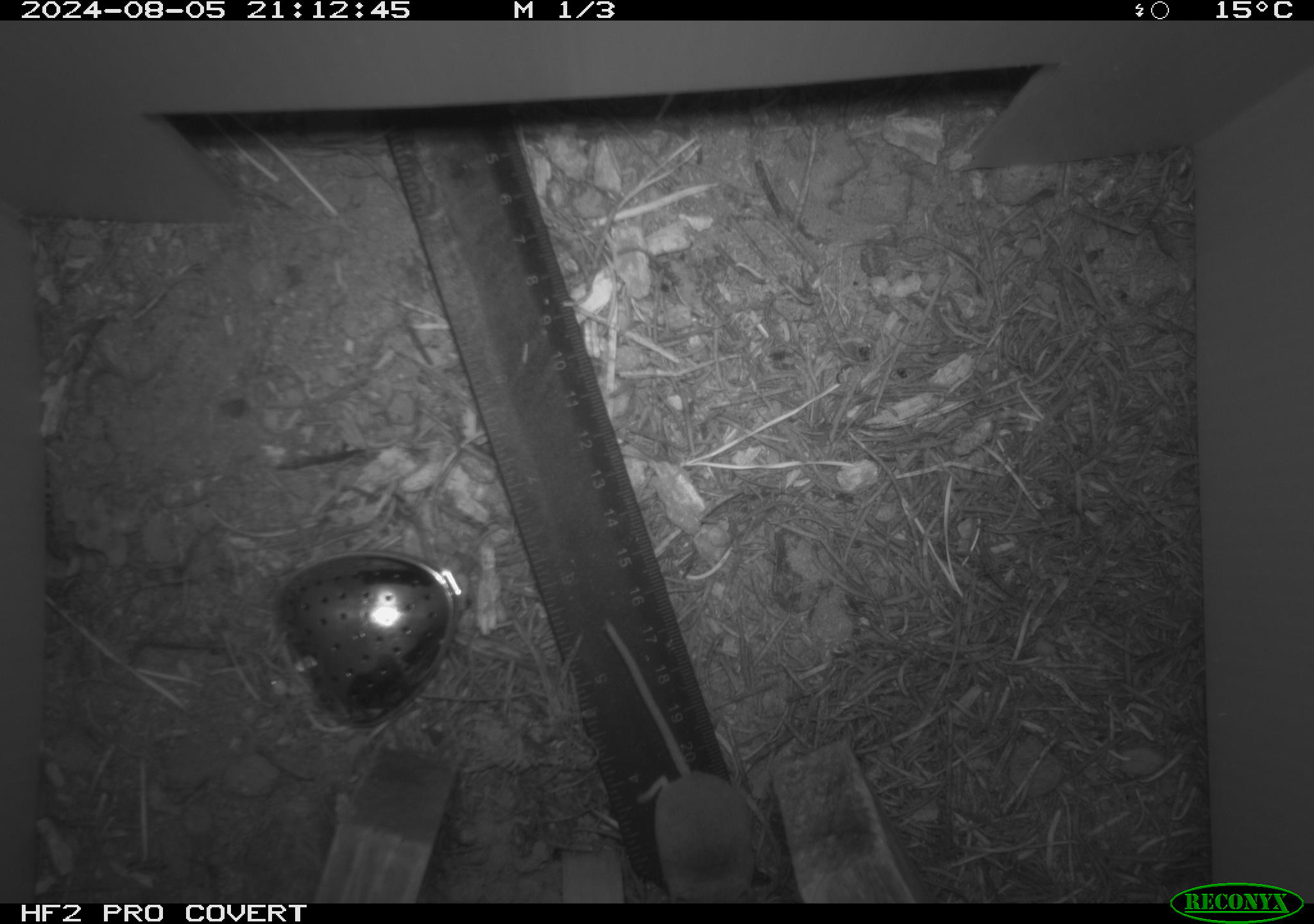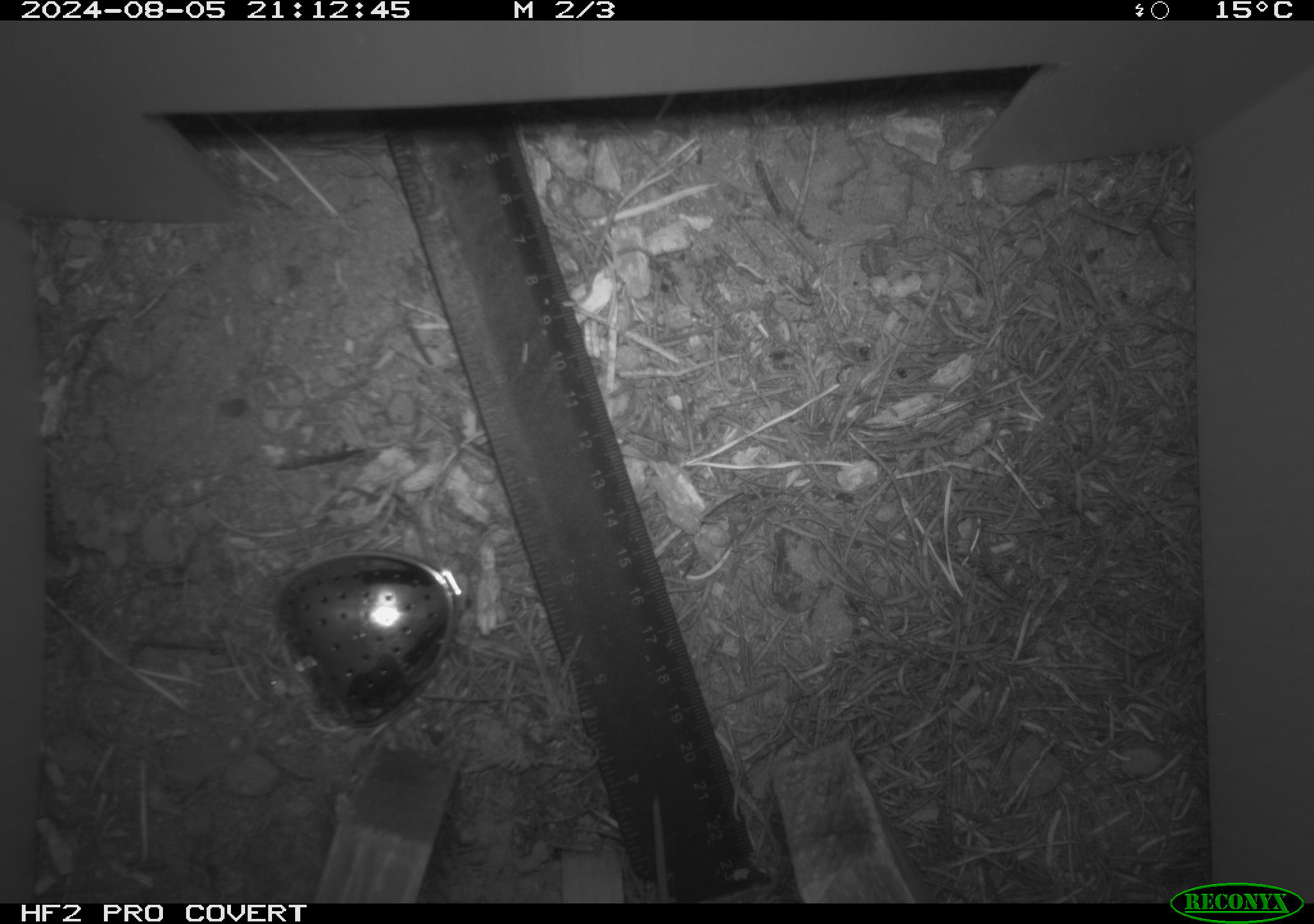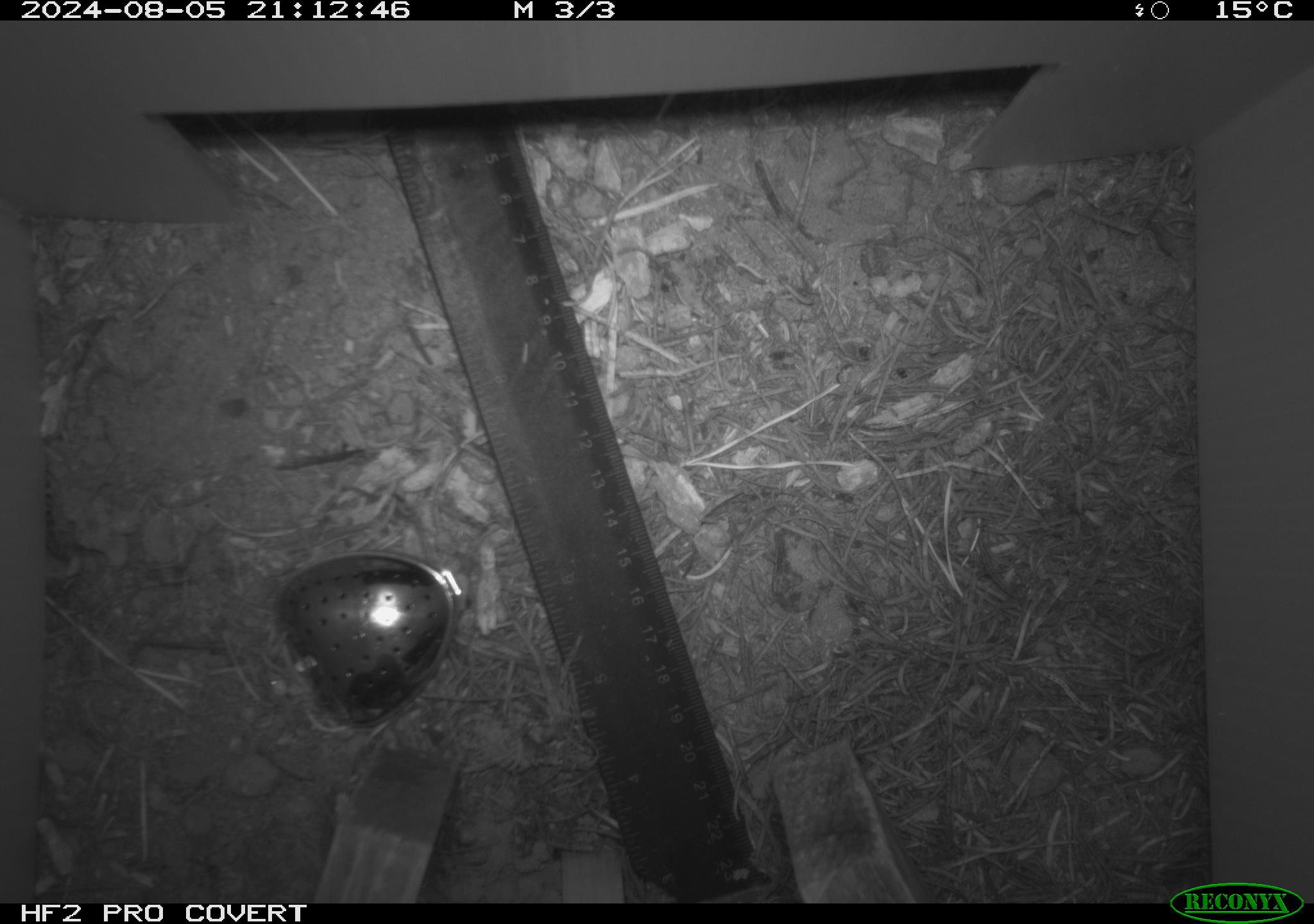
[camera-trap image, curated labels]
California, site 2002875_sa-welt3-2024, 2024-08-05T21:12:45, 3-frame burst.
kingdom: Animalia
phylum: Chordata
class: Mammalia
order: Eulipotyphla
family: Soricidae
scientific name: Soricidae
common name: shrews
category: soricidae family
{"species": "soricidae family (shrews) (Soricidae)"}